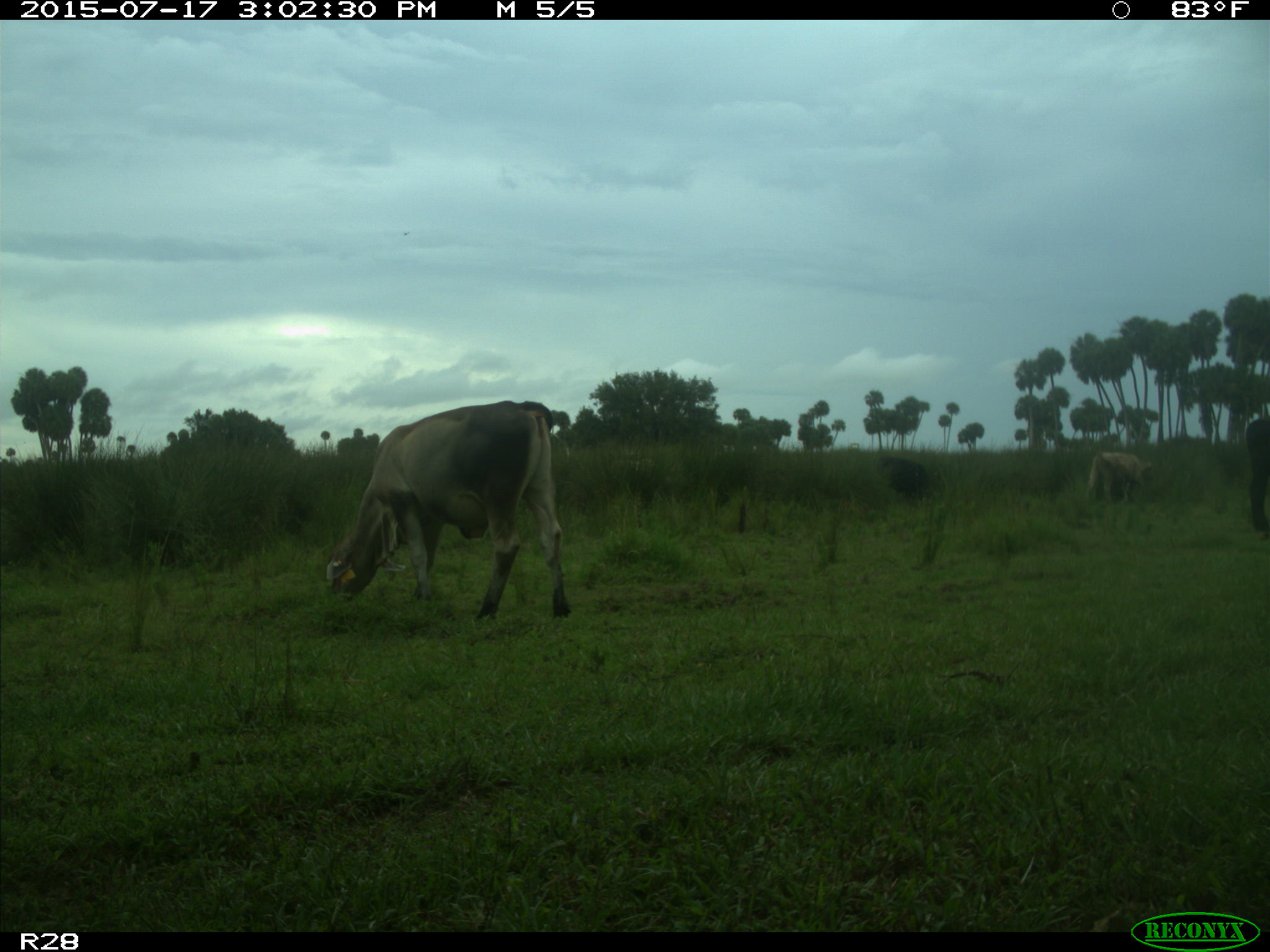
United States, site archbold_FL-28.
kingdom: Animalia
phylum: Chordata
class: Mammalia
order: Artiodactyla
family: Bovidae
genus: Bos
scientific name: Bos taurus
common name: domestic cow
Bos taurus (domestic cow).